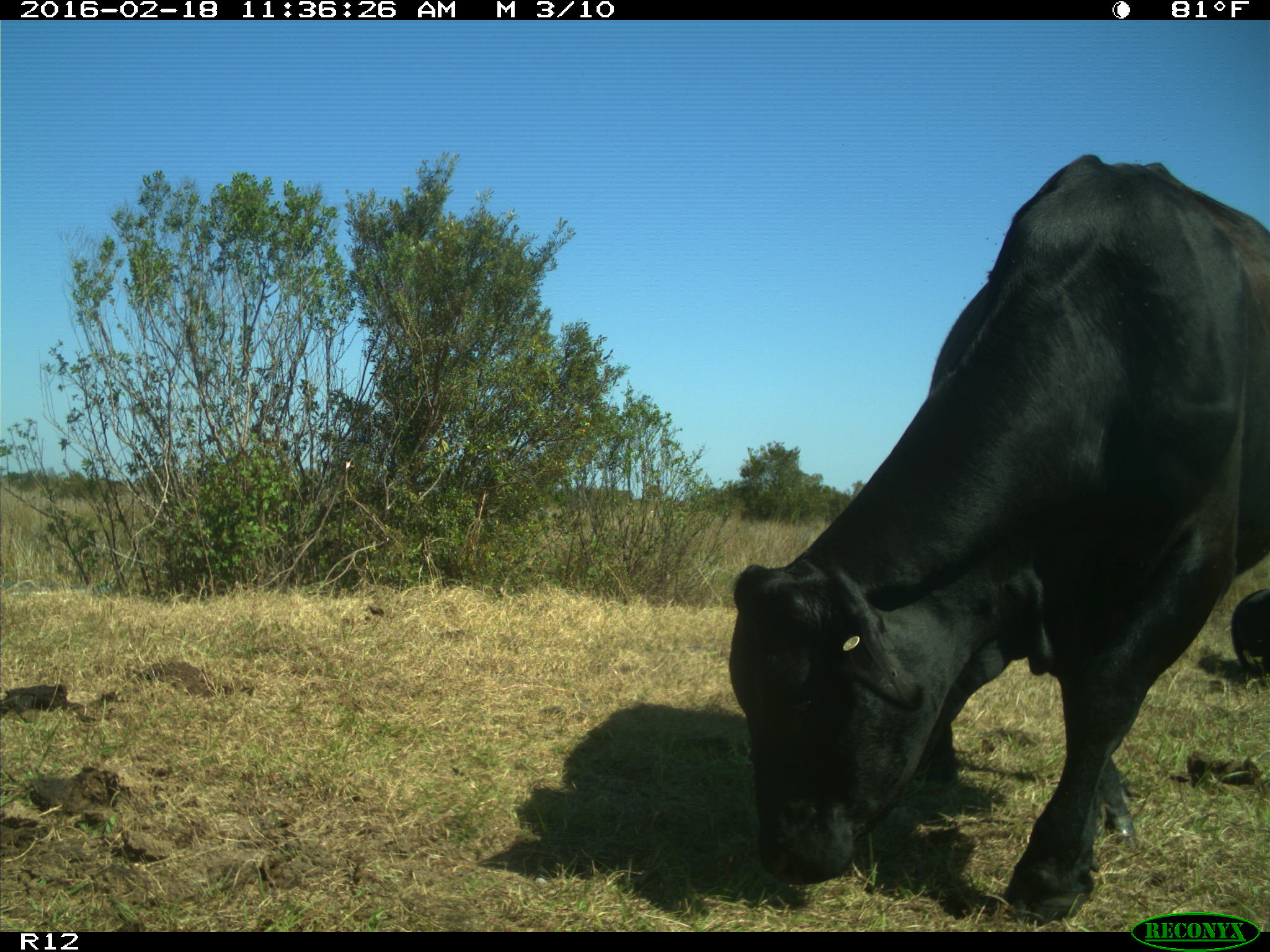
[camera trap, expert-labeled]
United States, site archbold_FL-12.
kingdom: Animalia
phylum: Chordata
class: Mammalia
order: Artiodactyla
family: Bovidae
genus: Bos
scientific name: Bos taurus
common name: domestic cow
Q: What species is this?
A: Bos taurus (domestic cow).